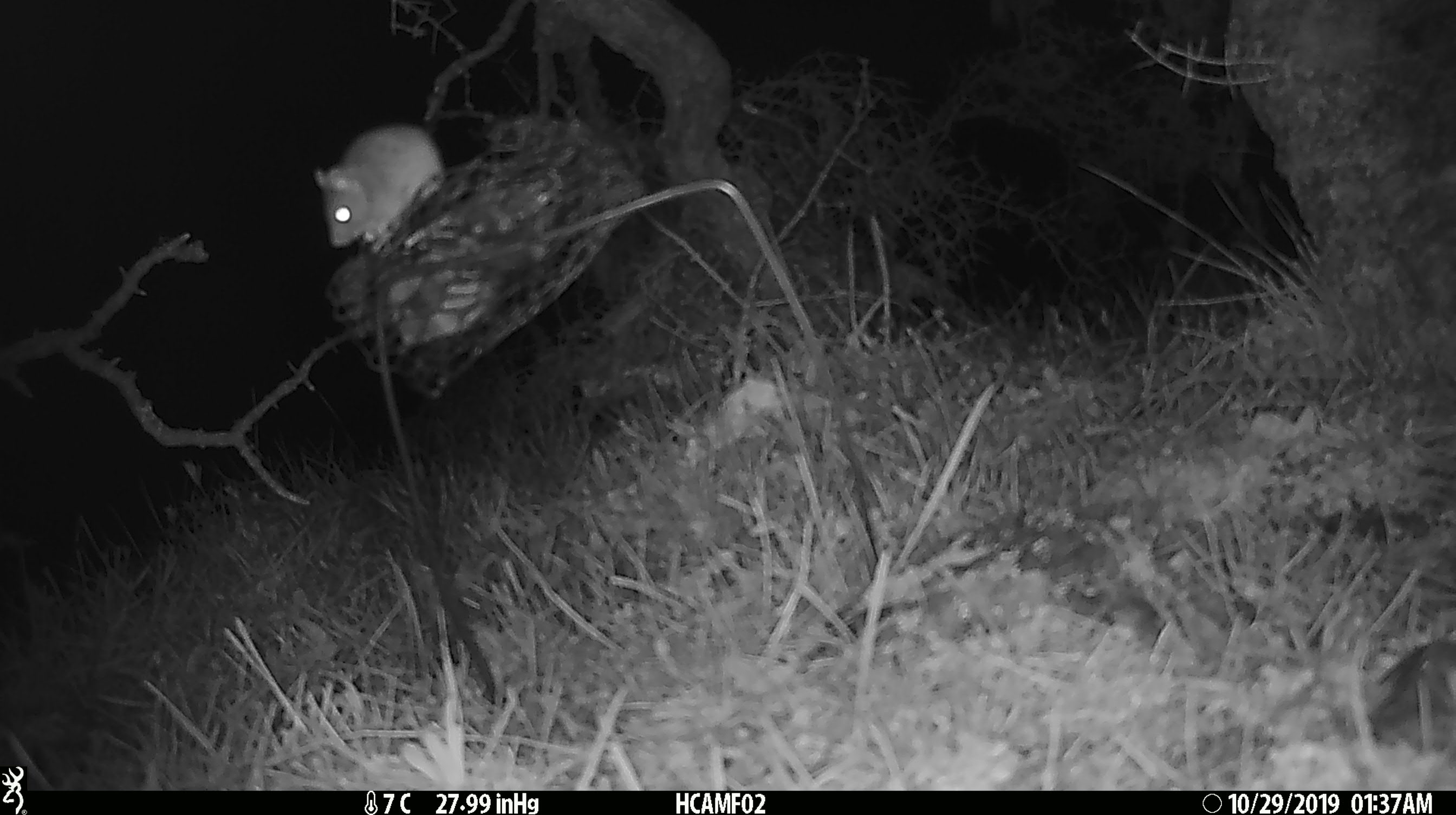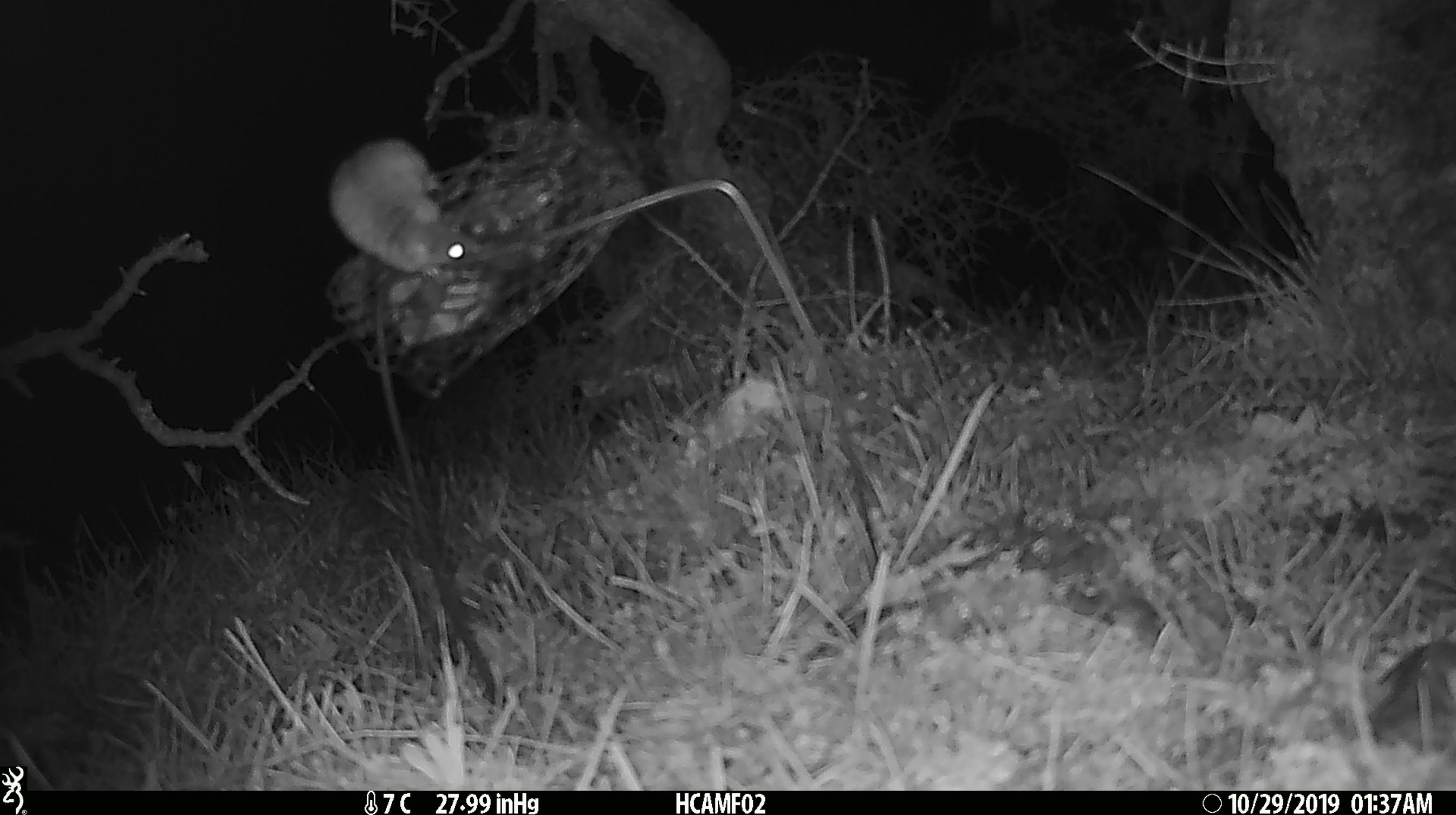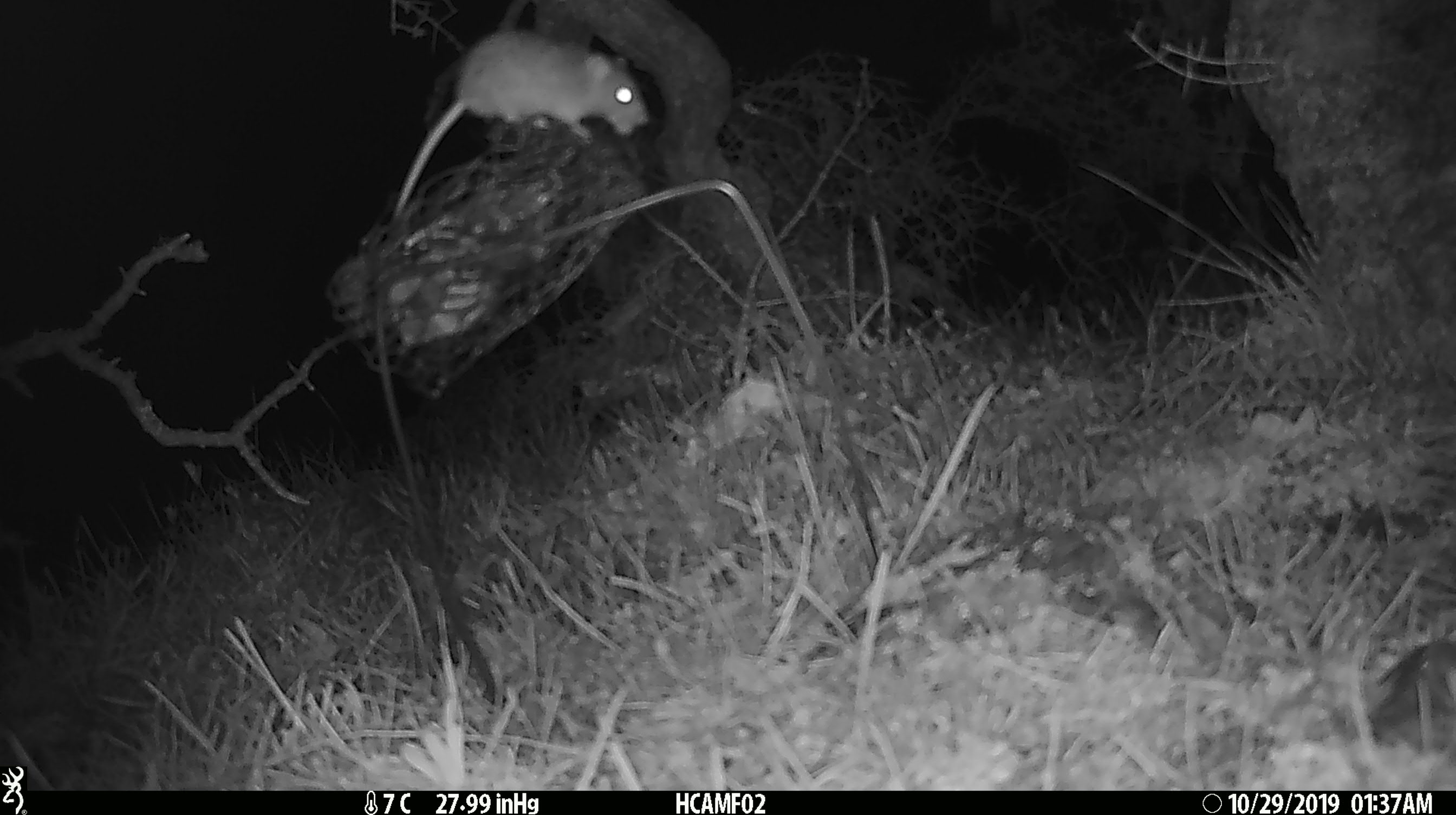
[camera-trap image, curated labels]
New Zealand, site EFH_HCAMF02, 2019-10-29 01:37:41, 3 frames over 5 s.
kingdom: Animalia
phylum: Chordata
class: Mammalia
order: Rodentia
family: Muridae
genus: Mus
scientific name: Mus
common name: mouse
Mouse (Mus).